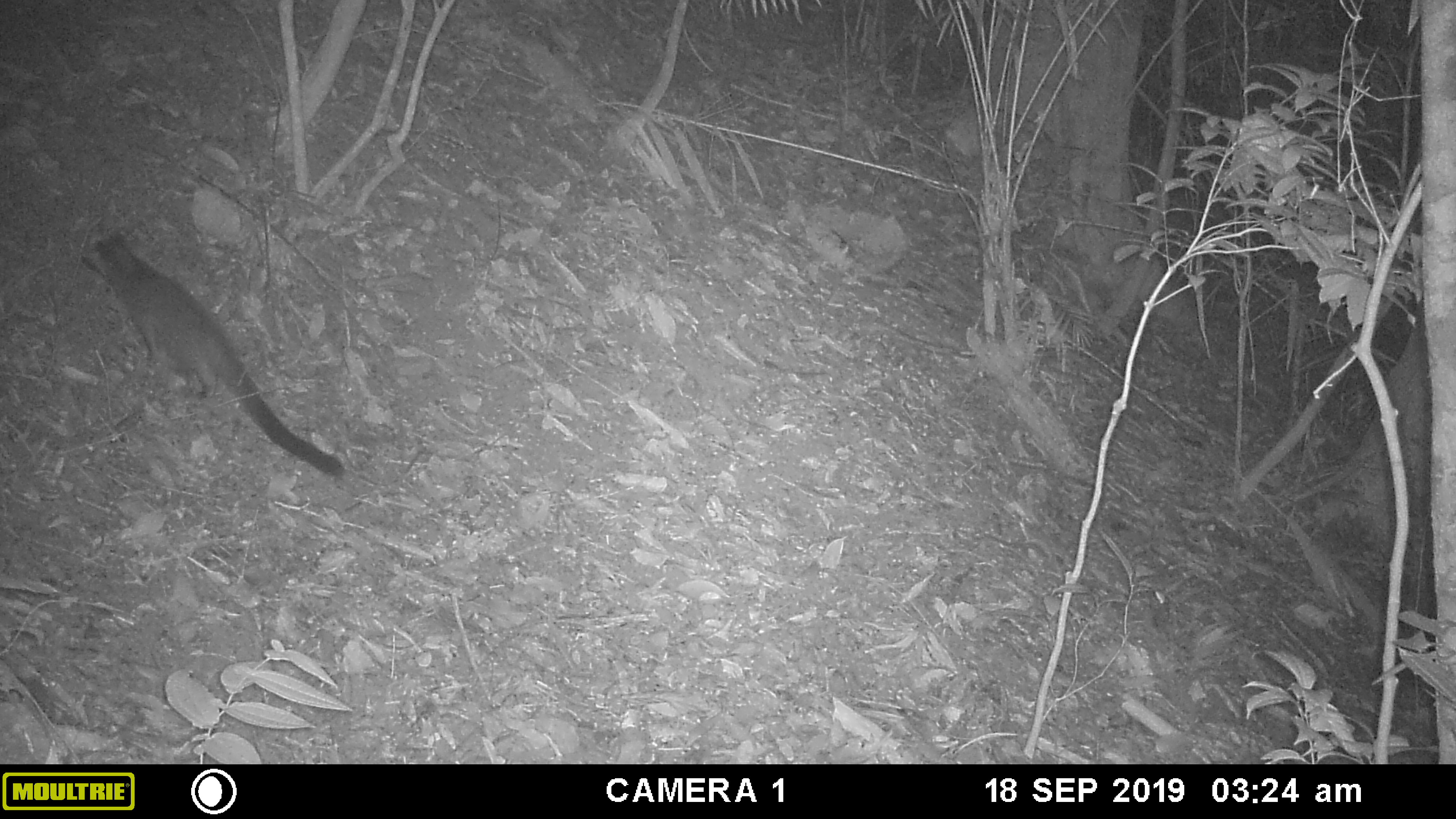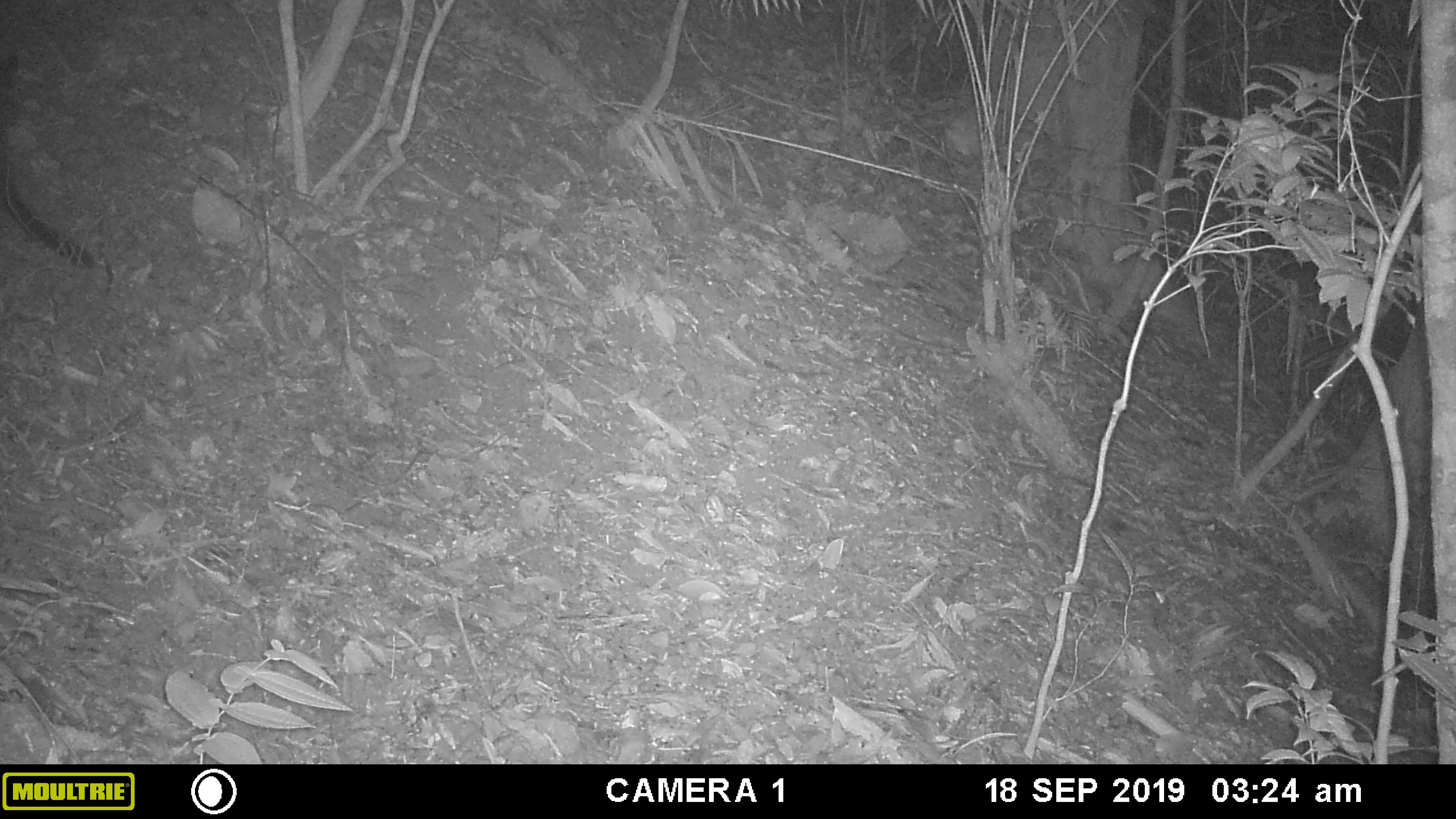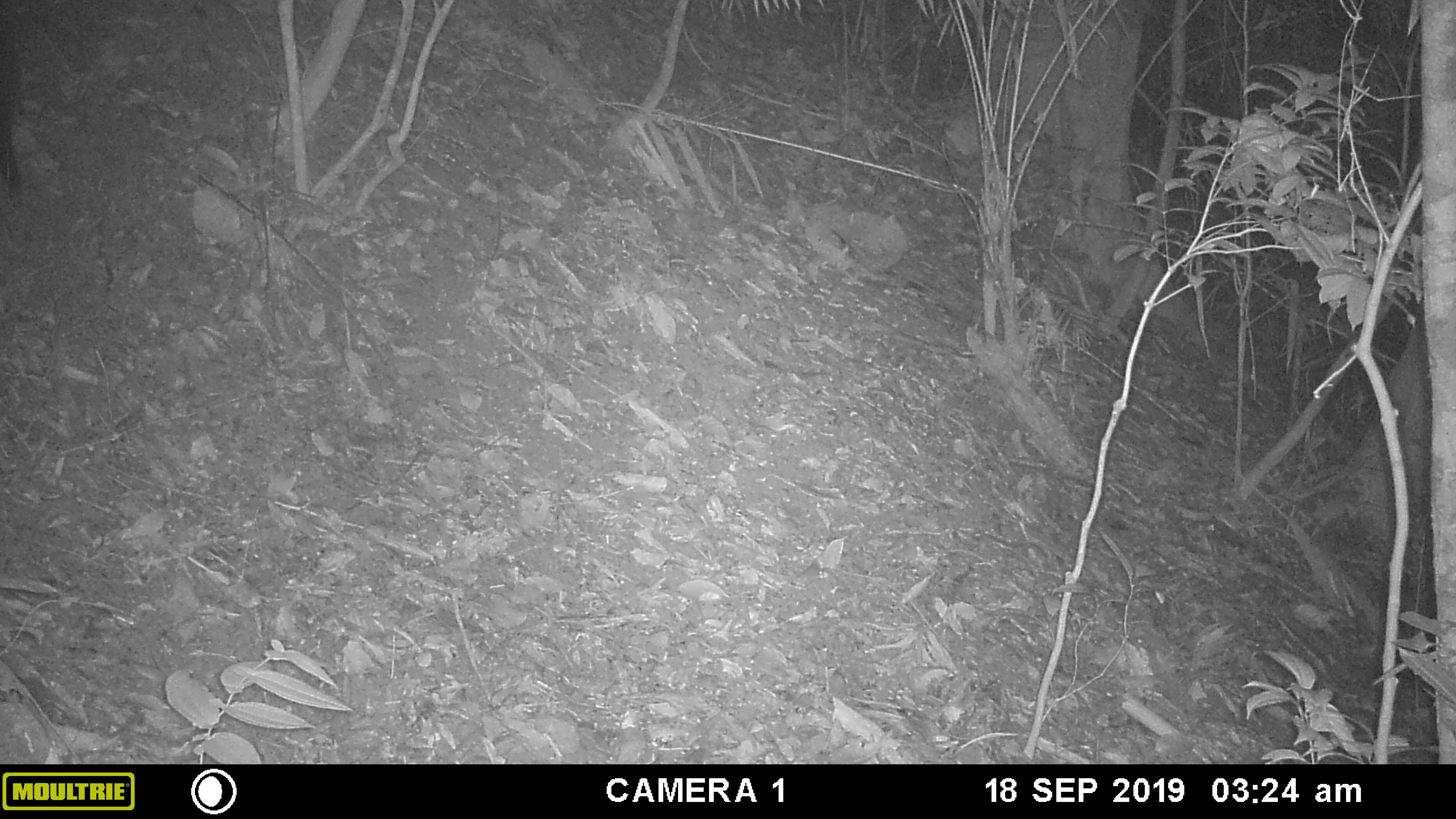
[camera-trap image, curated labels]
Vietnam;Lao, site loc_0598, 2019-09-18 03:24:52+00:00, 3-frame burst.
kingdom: Animalia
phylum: Chordata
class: Mammalia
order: Carnivora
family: Viverridae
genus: Paguma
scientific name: Paguma larvata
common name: masked palm civet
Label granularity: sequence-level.